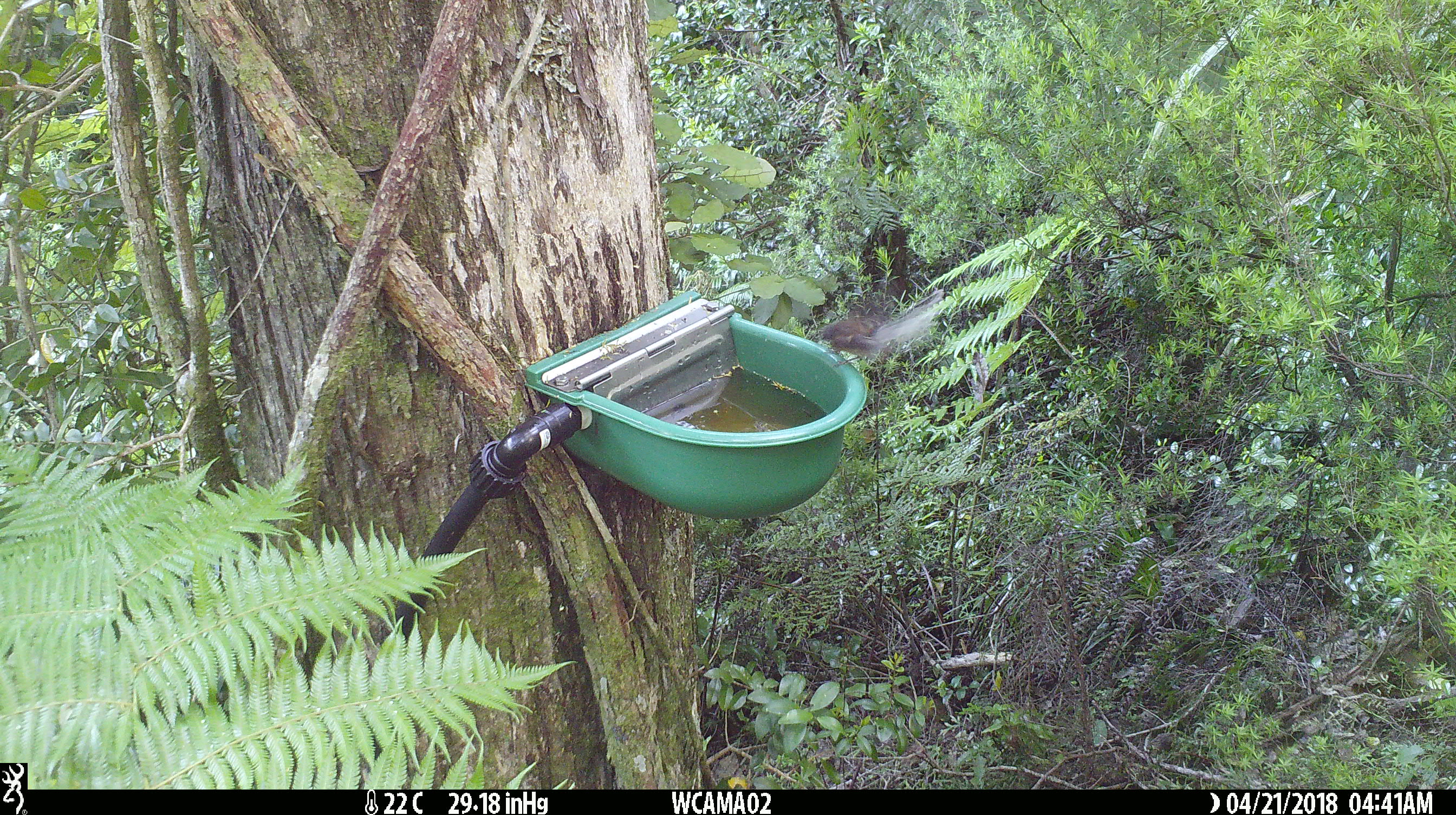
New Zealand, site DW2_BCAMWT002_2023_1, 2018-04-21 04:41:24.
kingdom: Animalia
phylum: Chordata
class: Aves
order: Passeriformes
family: Rhipiduridae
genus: Rhipidura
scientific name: Rhipidura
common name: fantails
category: fantail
Fantail (fantails) (Rhipidura).